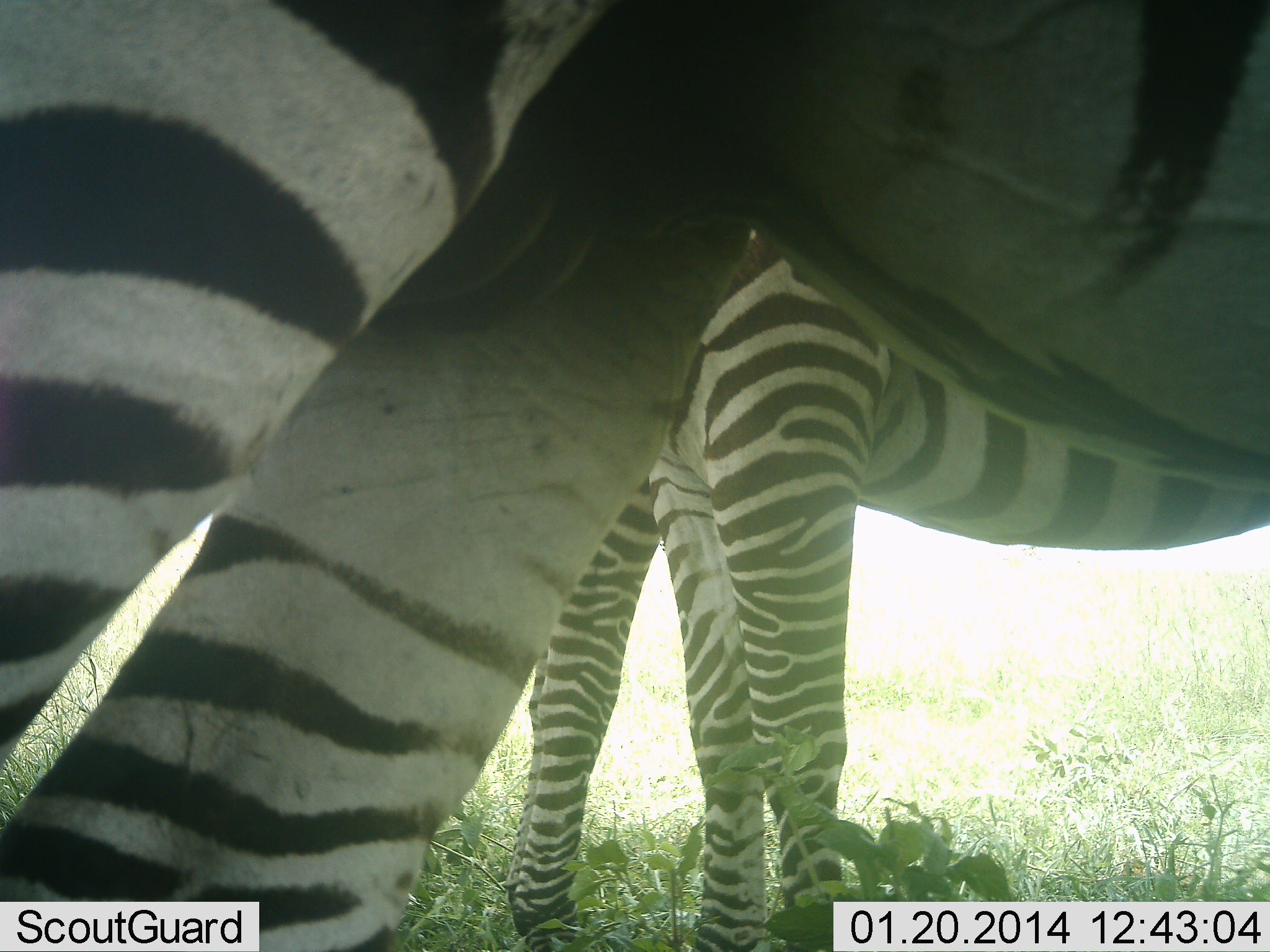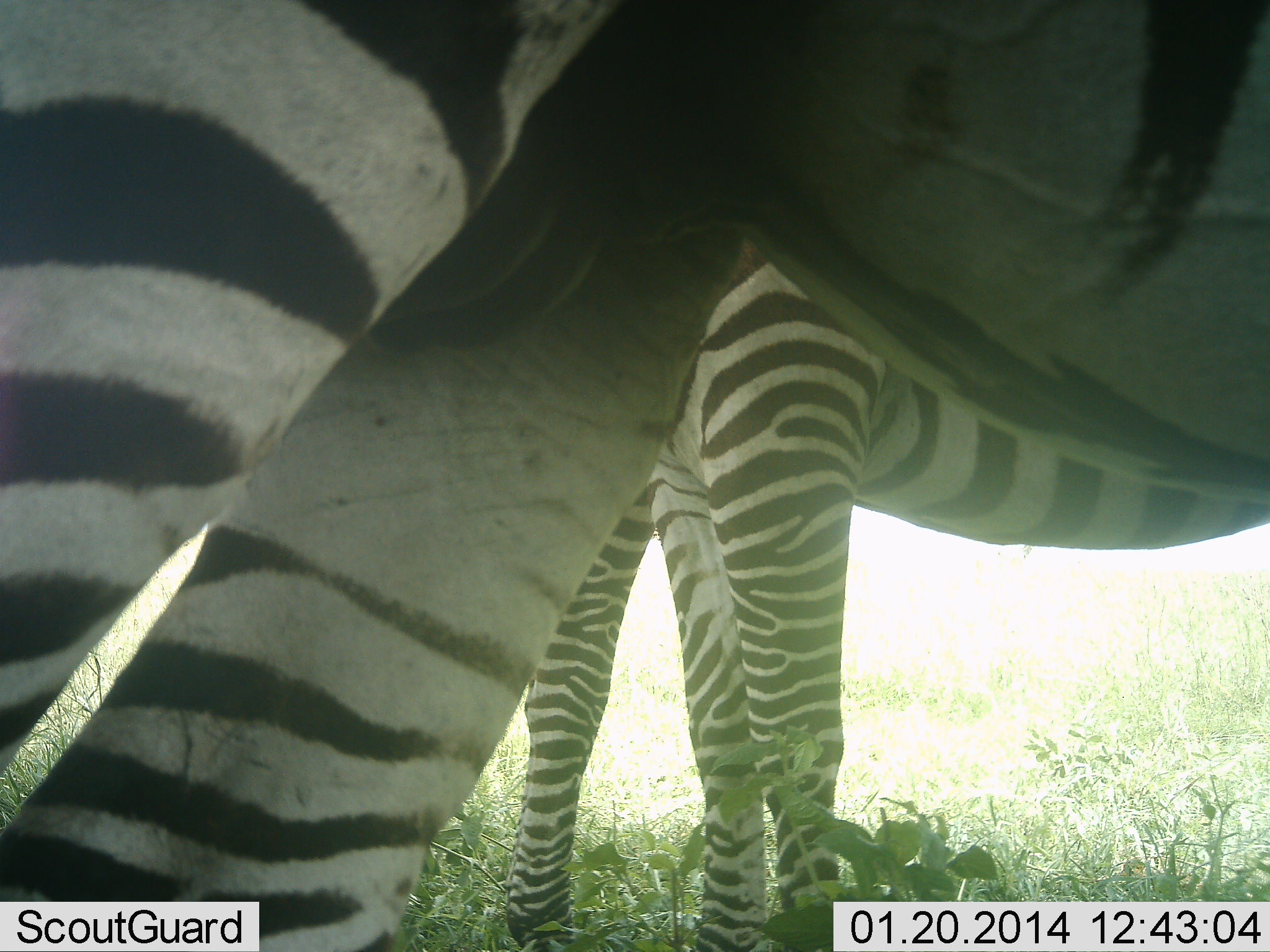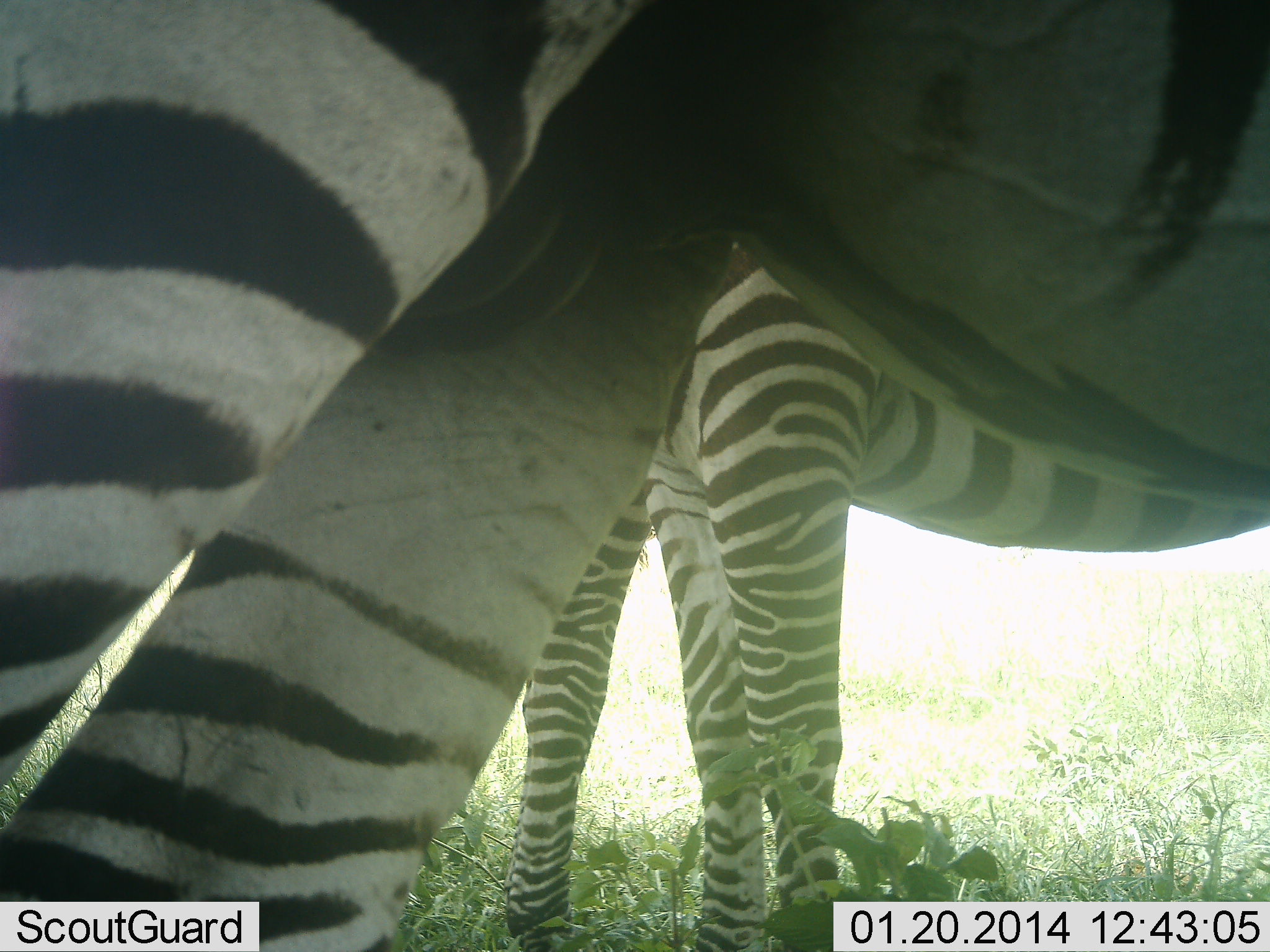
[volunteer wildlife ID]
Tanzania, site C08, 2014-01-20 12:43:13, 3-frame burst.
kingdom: Animalia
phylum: Chordata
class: Mammalia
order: Perissodactyla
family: Equidae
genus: Equus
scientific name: Equus quagga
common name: plains zebra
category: zebra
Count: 3.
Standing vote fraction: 100%.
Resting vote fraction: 0%.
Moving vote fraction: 0%.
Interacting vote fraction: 10%.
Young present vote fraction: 0%.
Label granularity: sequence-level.